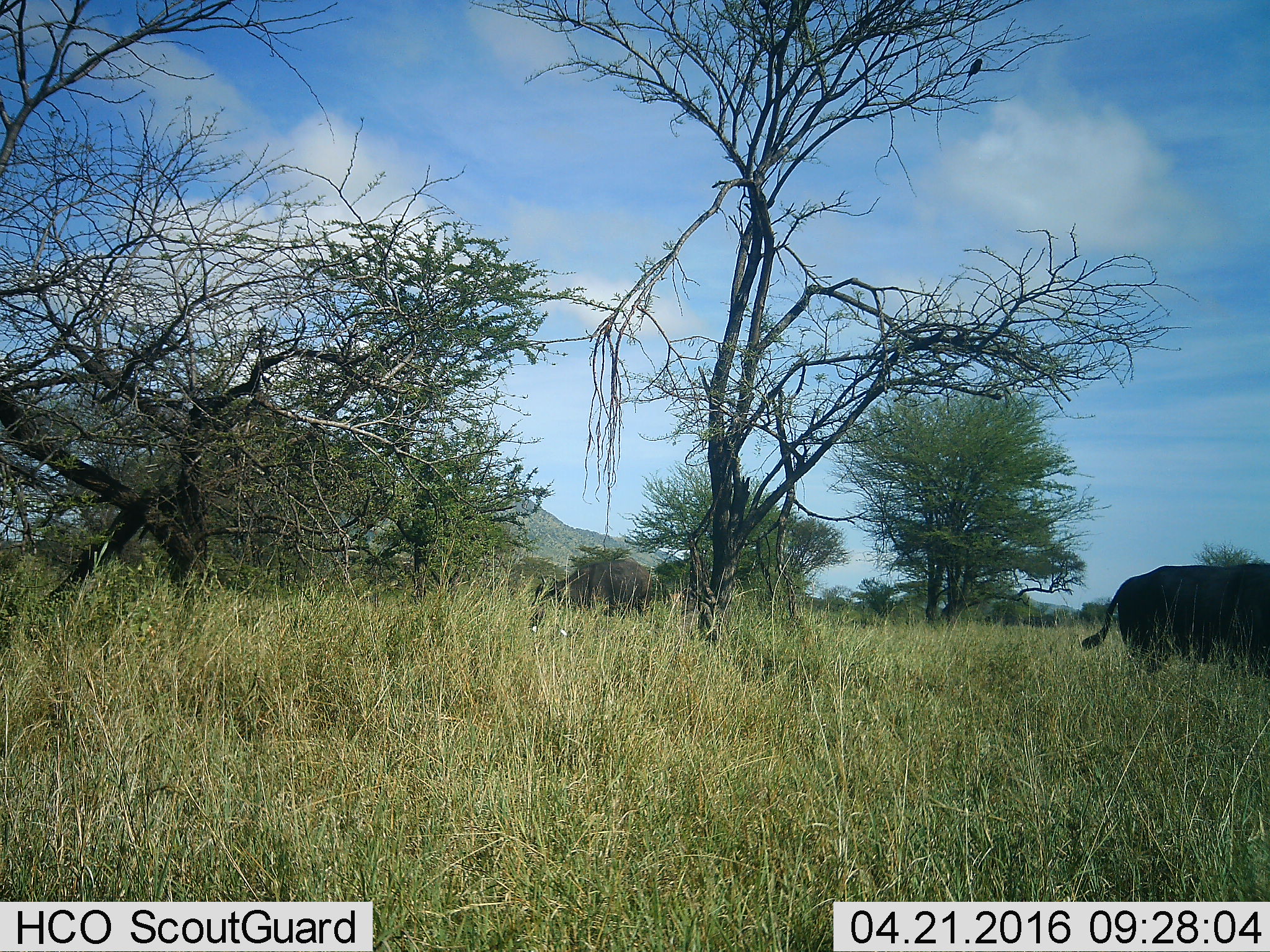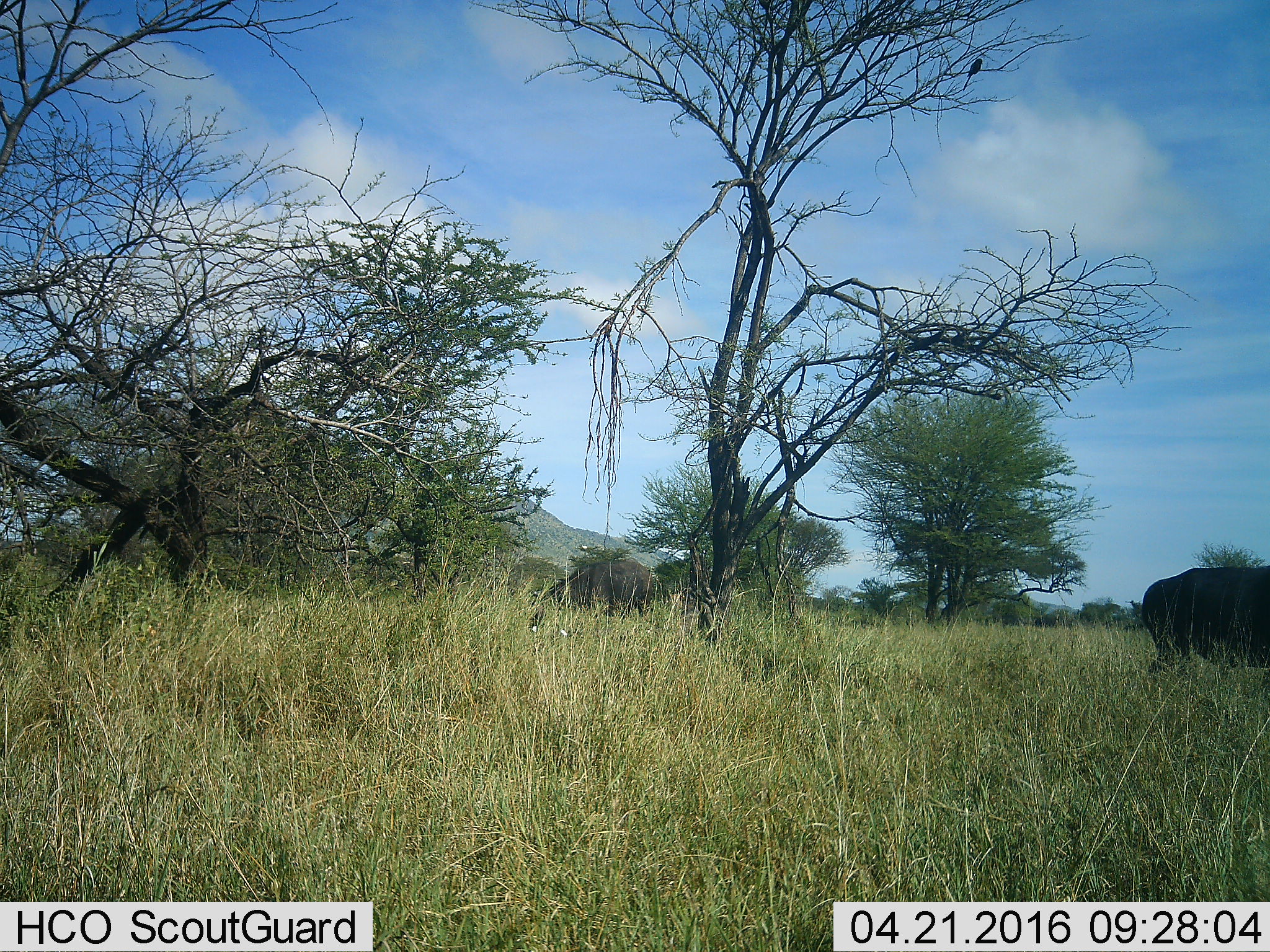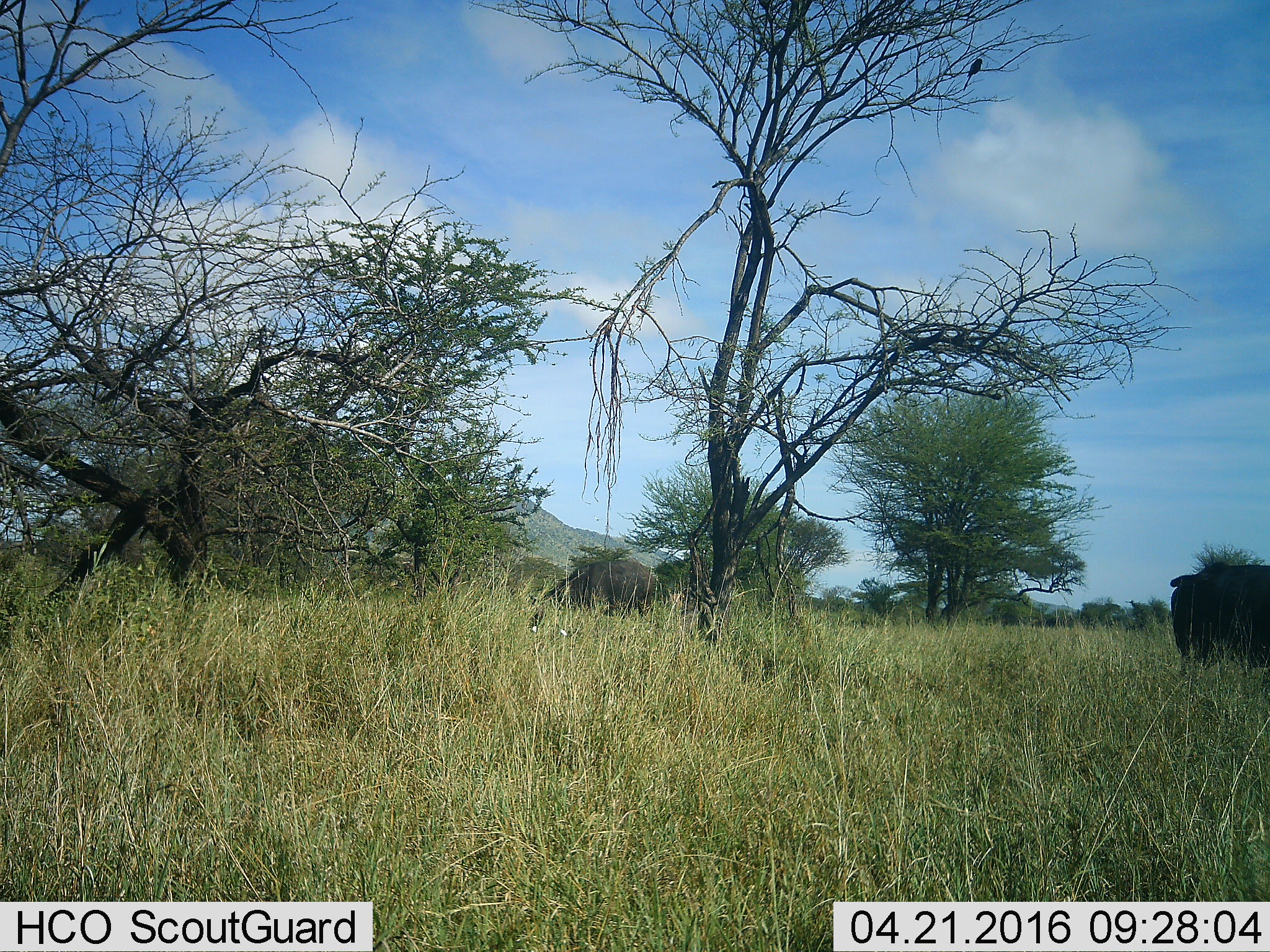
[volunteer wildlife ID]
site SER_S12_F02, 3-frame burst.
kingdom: Animalia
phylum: Chordata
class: Mammalia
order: Artiodactyla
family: Bovidae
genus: Syncerus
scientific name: Syncerus caffer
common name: african buffalo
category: buffalo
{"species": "buffalo (african buffalo) (Syncerus caffer)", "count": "2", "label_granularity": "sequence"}